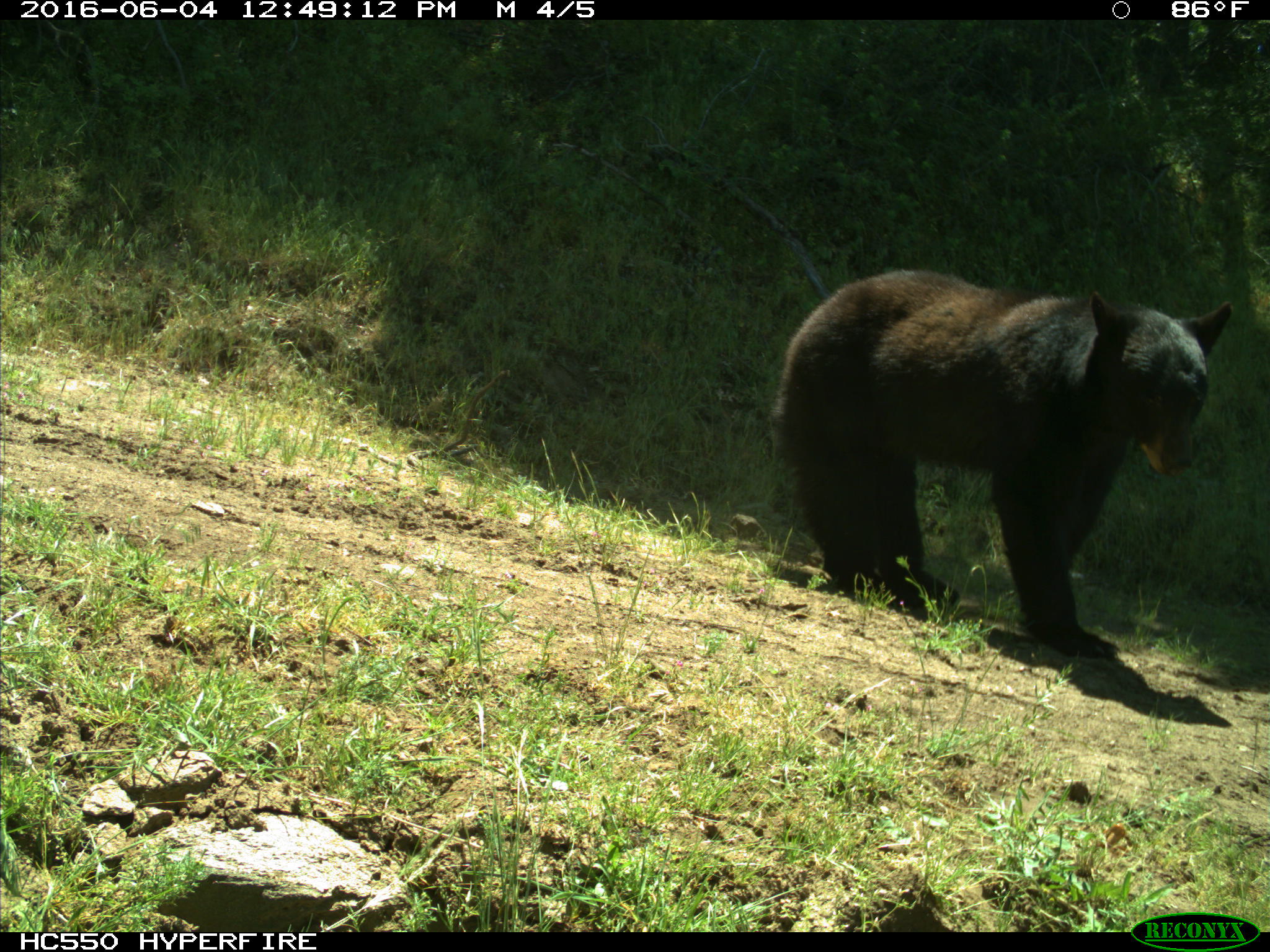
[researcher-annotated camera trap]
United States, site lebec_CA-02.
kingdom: Animalia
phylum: Chordata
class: Mammalia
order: Carnivora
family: Ursidae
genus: Ursus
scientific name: Ursus americanus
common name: american black bear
Ursus americanus (american black bear).